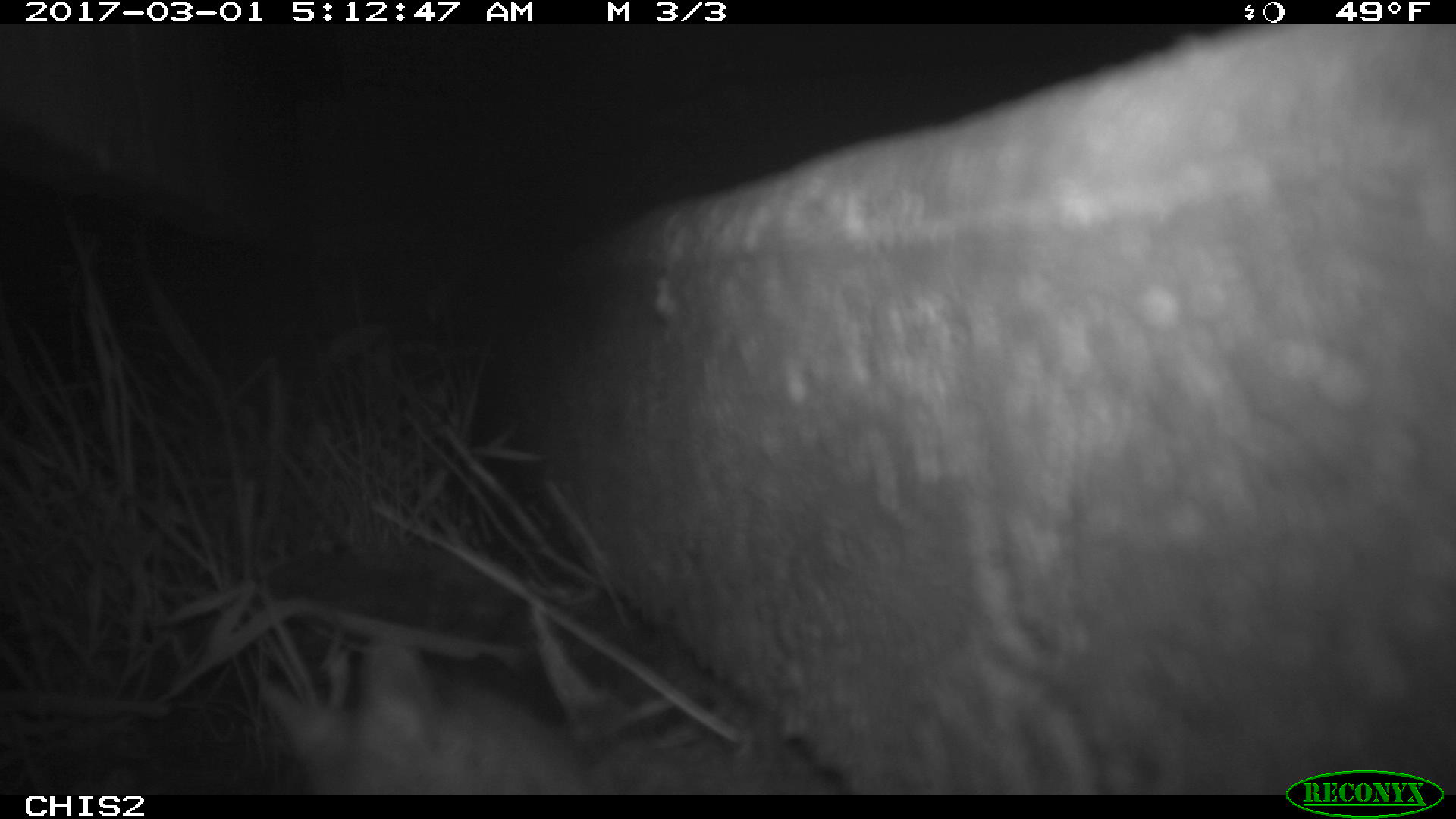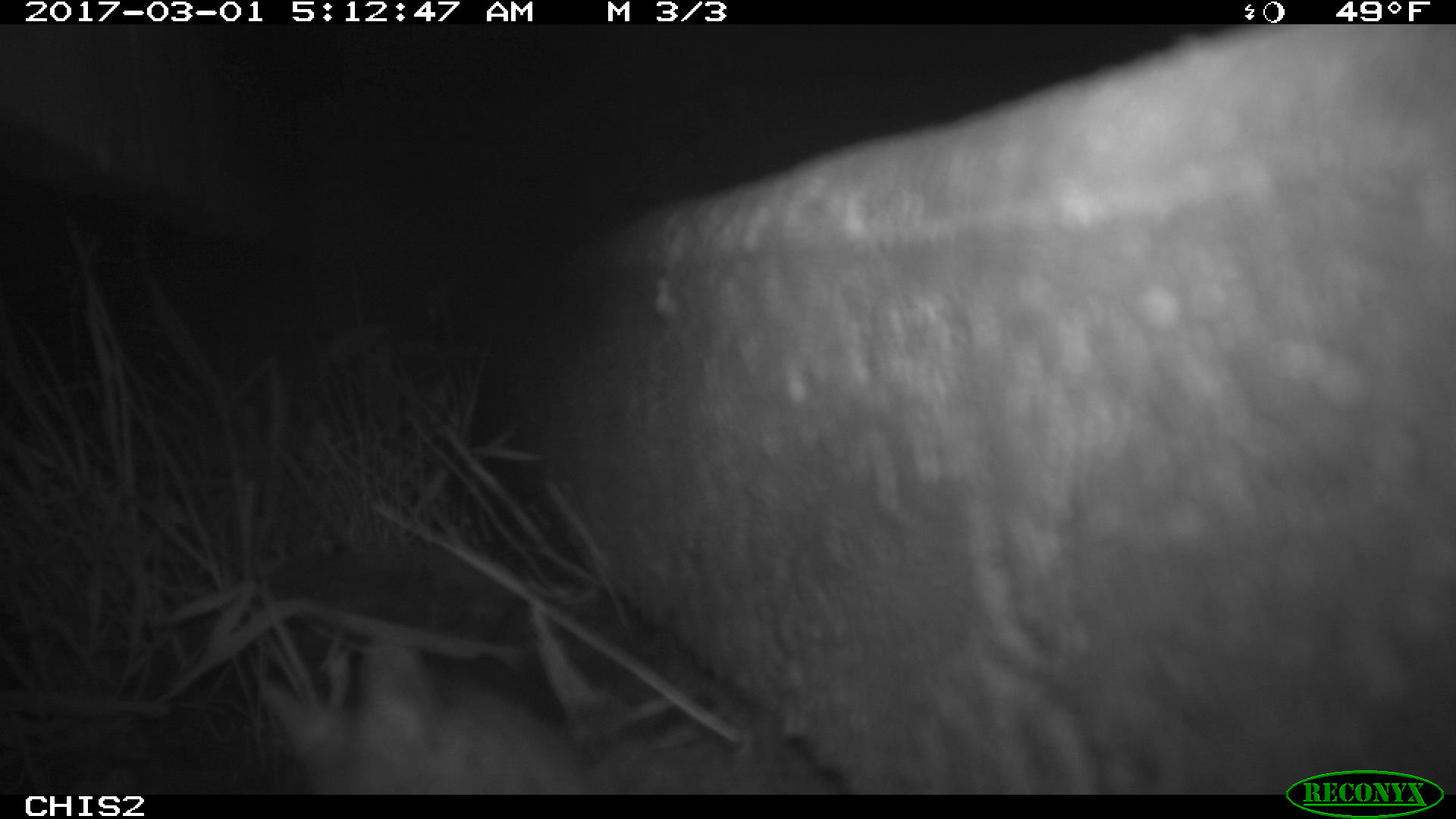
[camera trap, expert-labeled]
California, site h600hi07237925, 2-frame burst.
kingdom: Animalia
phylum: Chordata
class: Mammalia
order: Rodentia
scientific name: Rodentia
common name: rodent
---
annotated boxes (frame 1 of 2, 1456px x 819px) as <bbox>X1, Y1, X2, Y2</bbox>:
rodent: <bbox>260, 635, 594, 793</bbox>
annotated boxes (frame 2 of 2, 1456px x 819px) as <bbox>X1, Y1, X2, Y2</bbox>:
rodent: <bbox>256, 639, 601, 794</bbox>